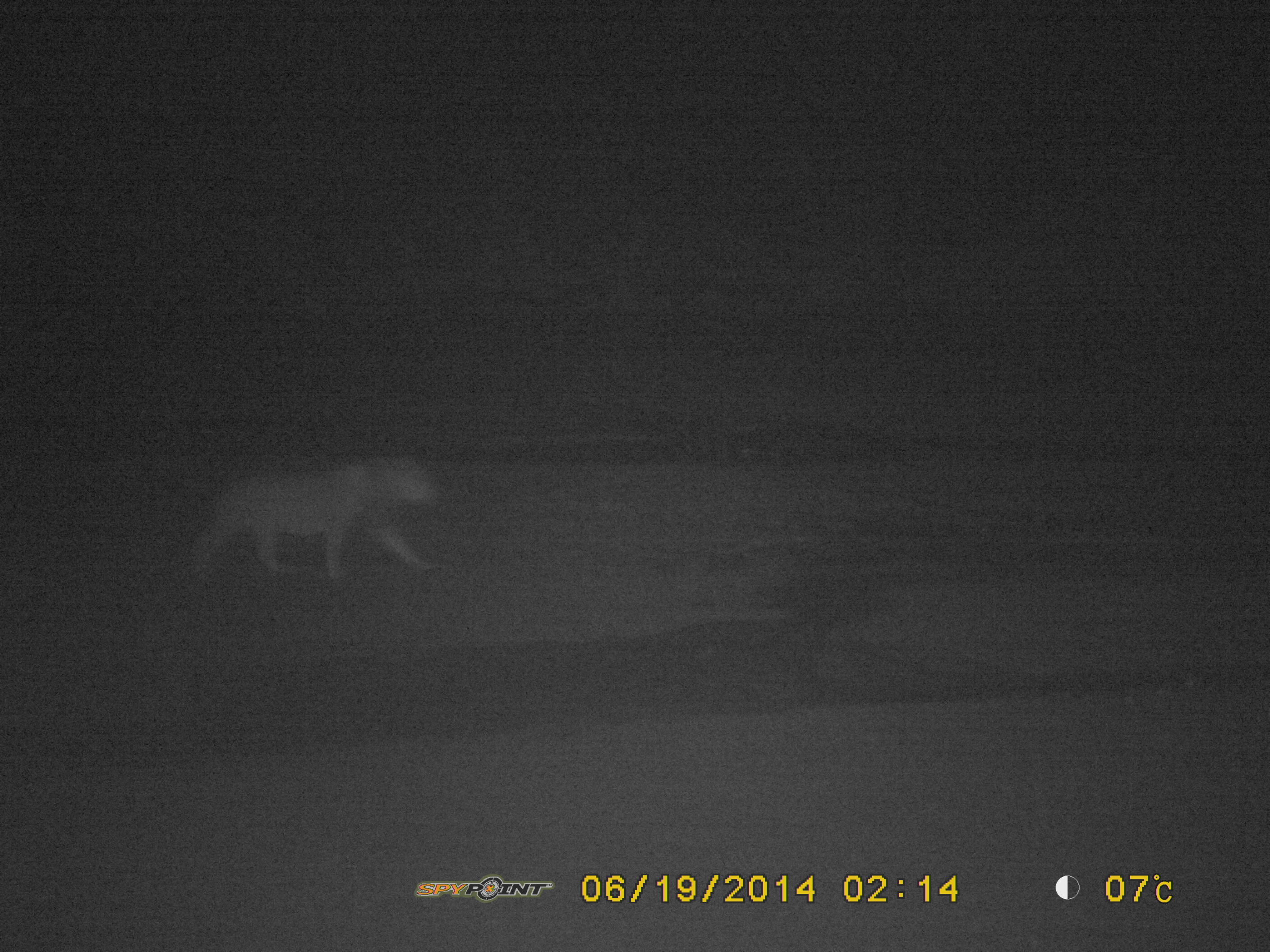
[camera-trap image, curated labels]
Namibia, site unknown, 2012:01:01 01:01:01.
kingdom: Animalia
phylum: Chordata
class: Mammalia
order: Carnivora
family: Felidae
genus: Panthera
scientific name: Panthera leo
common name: lion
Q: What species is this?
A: Panthera leo (lion).